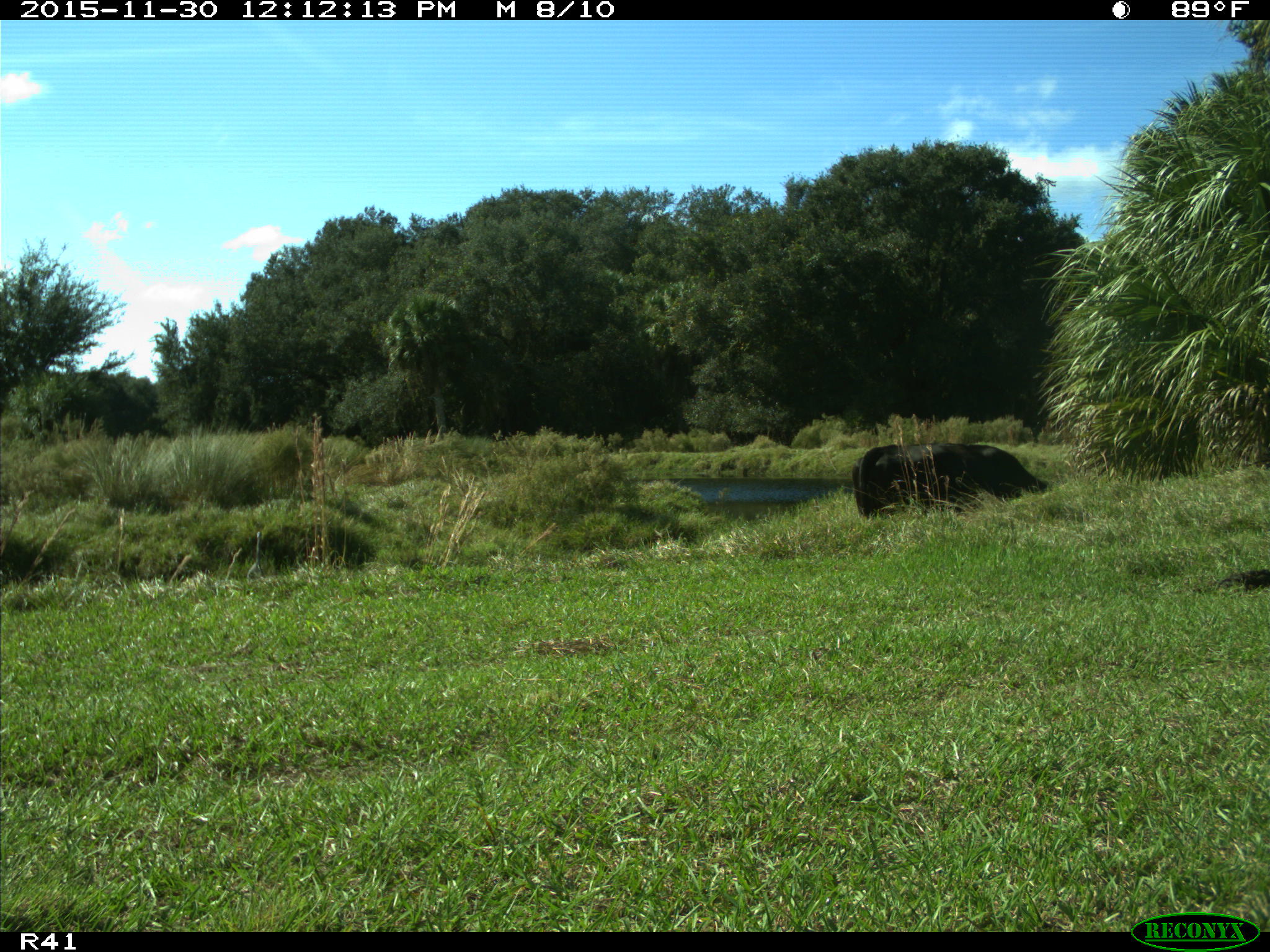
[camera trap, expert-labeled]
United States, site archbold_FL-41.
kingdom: Animalia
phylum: Chordata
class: Mammalia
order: Artiodactyla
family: Bovidae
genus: Bos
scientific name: Bos taurus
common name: domestic cow